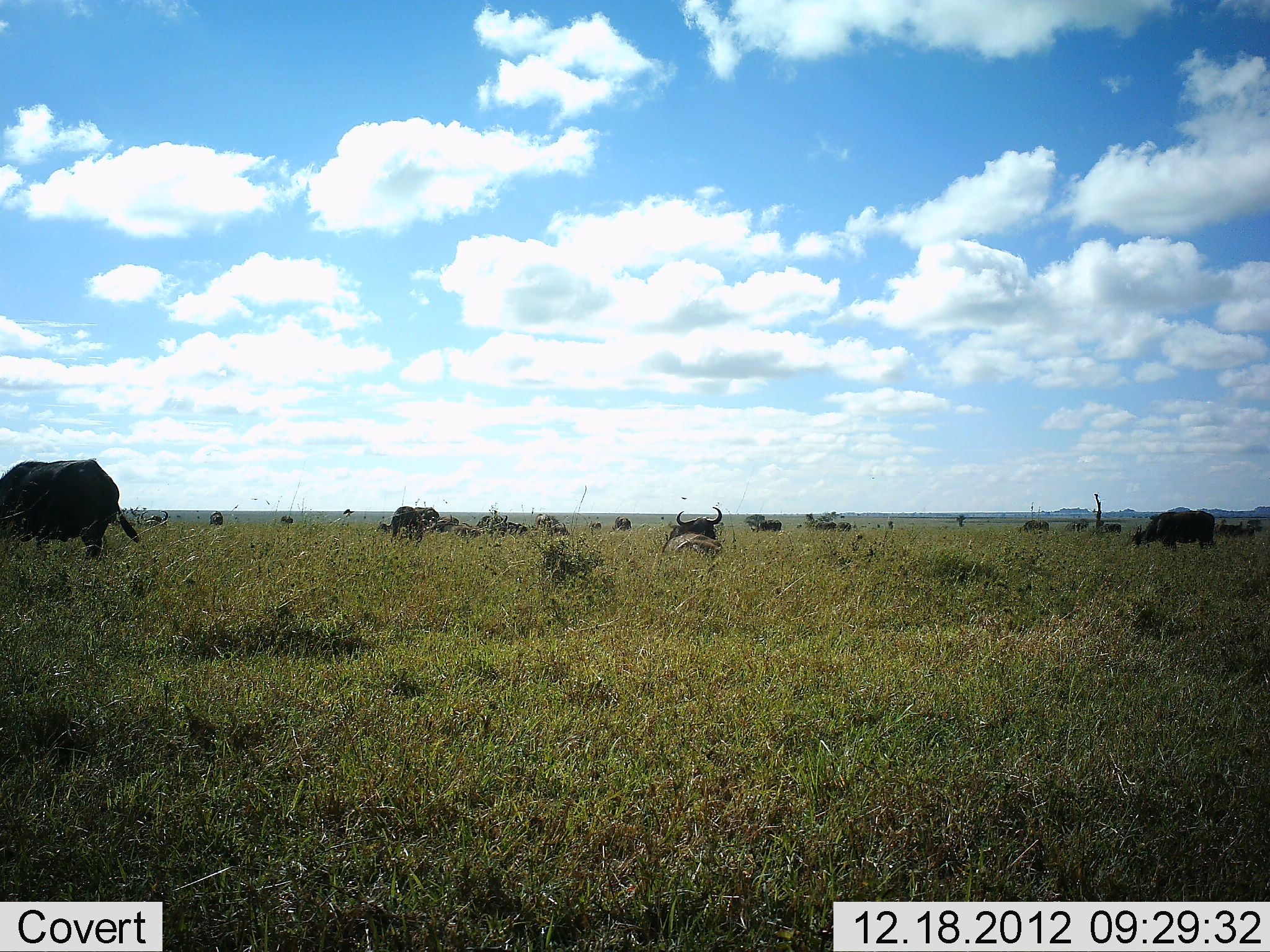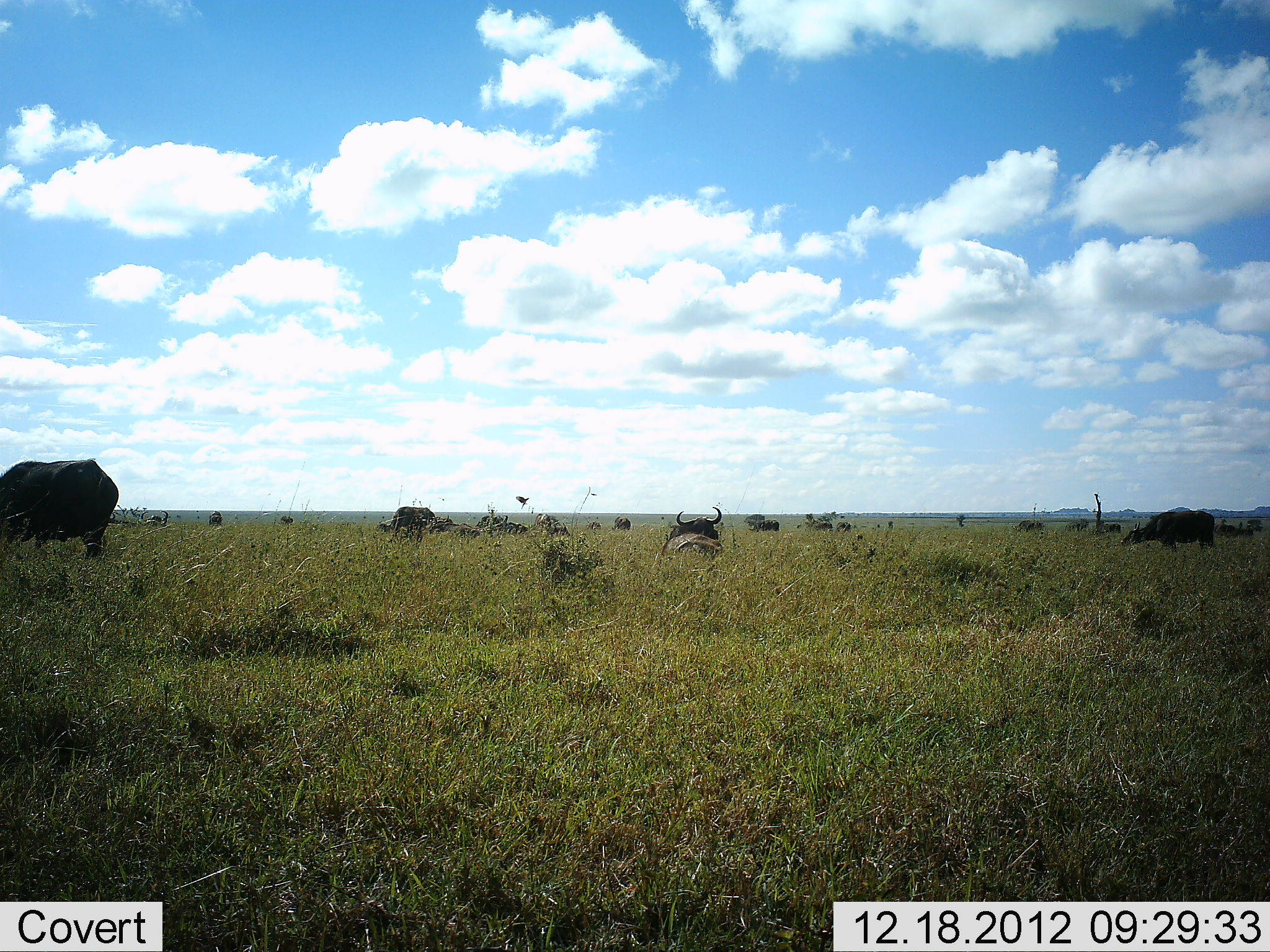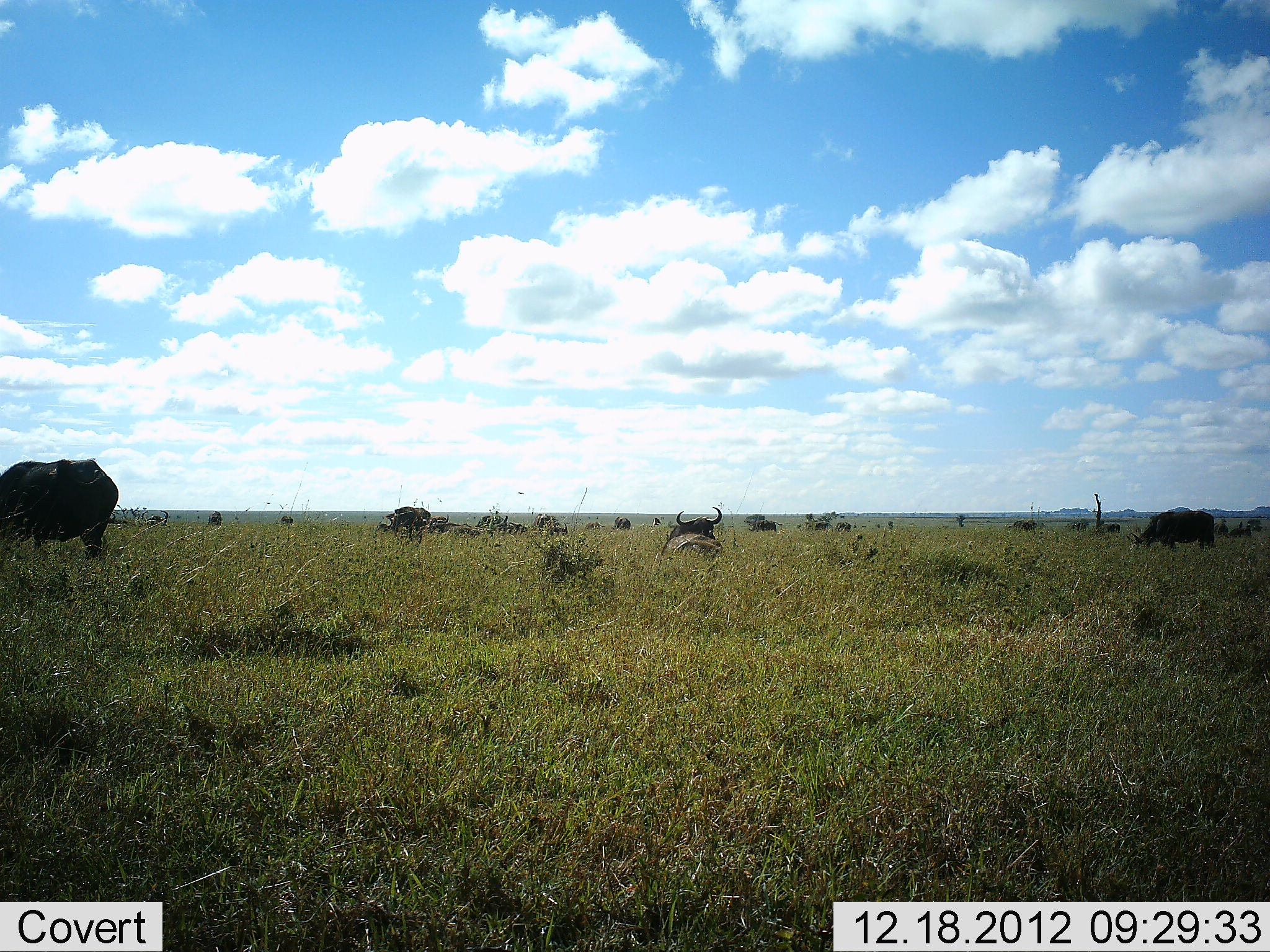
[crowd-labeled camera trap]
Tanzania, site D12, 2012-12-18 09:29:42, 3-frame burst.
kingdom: Animalia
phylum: Chordata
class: Mammalia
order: Artiodactyla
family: Bovidae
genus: Syncerus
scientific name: Syncerus caffer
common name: cape buffalo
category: buffalo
Buffalo (cape buffalo) (Syncerus caffer), count 11-50. Behavior (volunteer vote fractions): standing 59%, resting 82%, moving 6%, interacting 0%. Young present (vote fraction): 0%. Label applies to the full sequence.